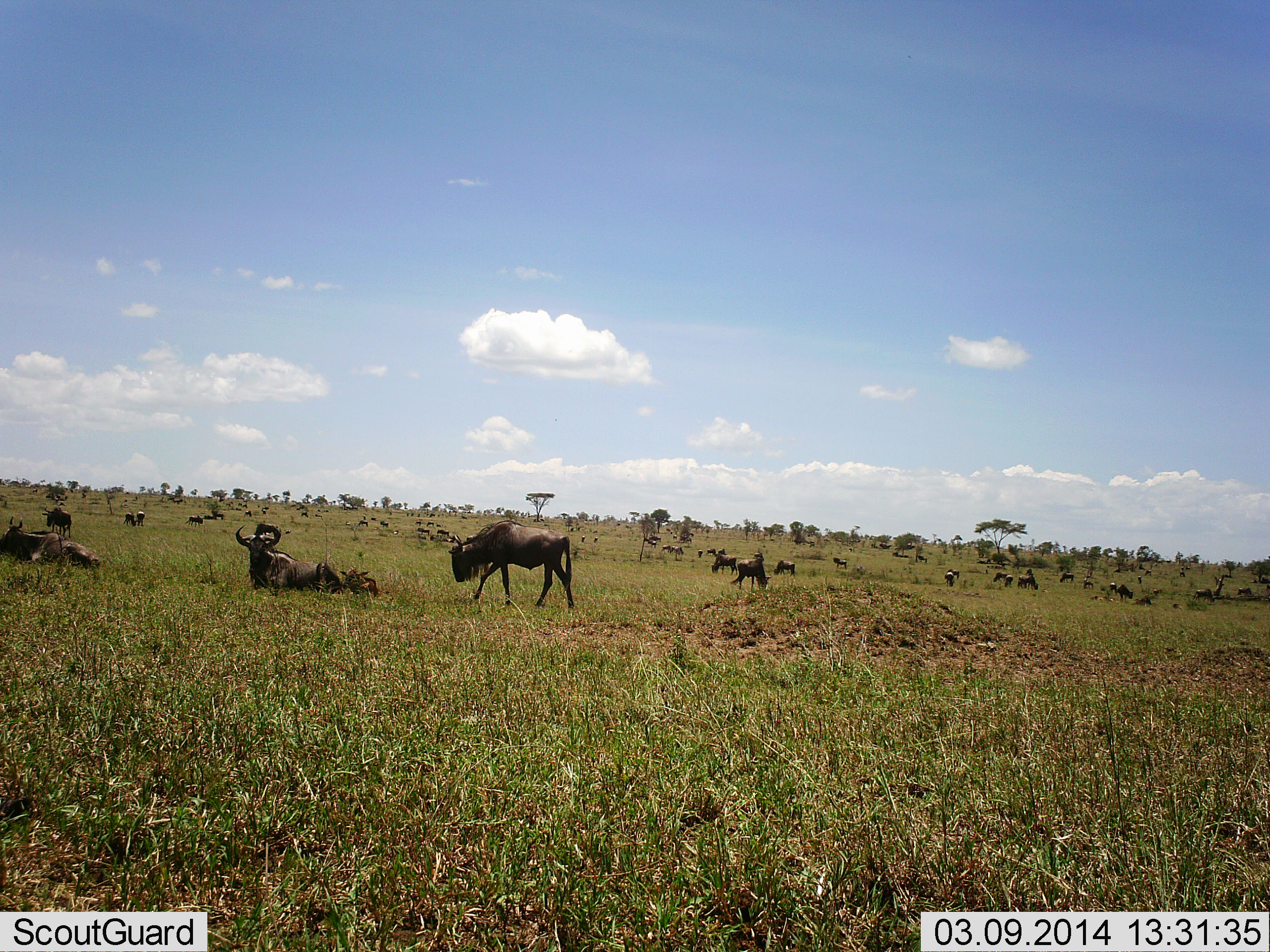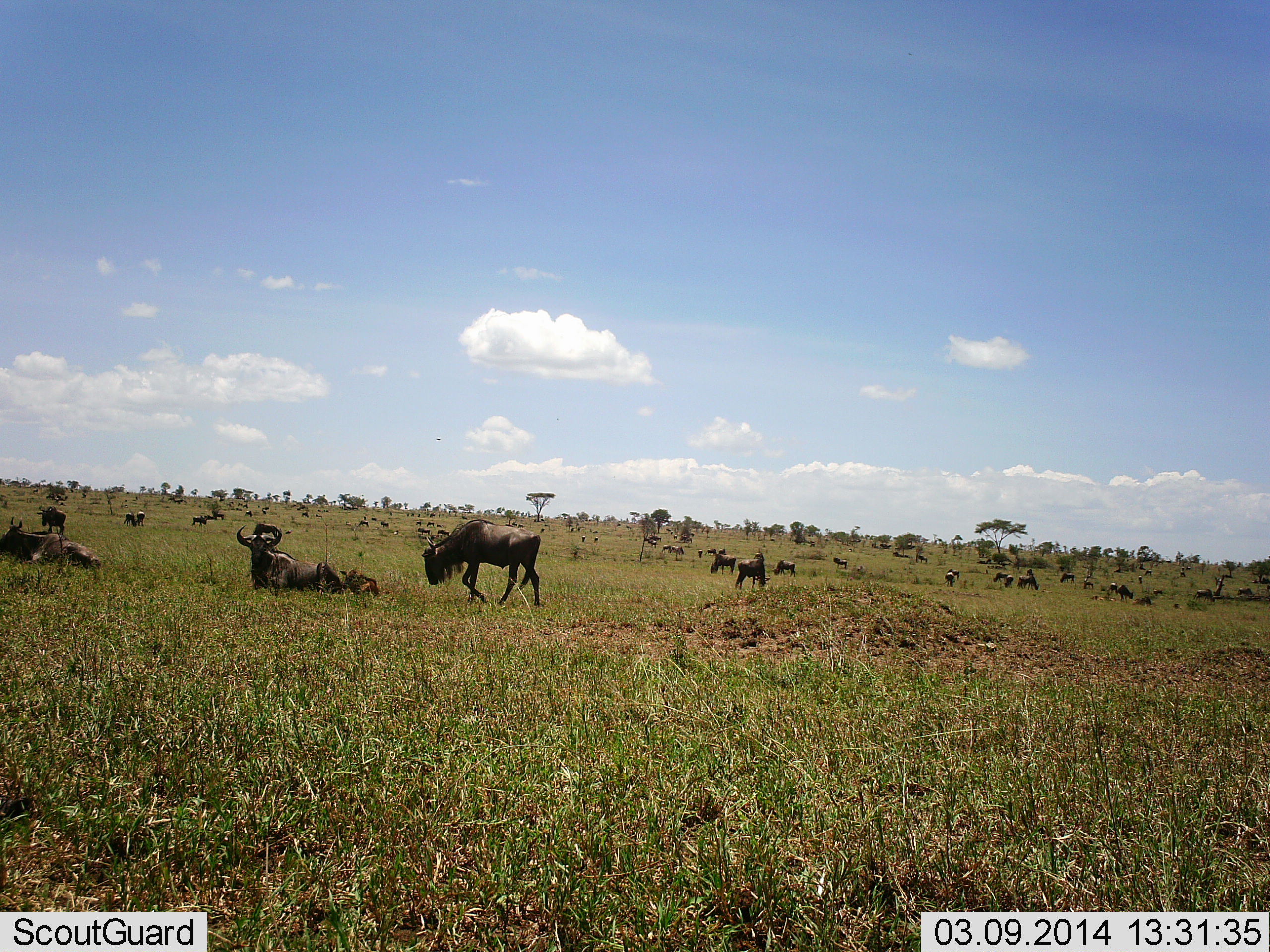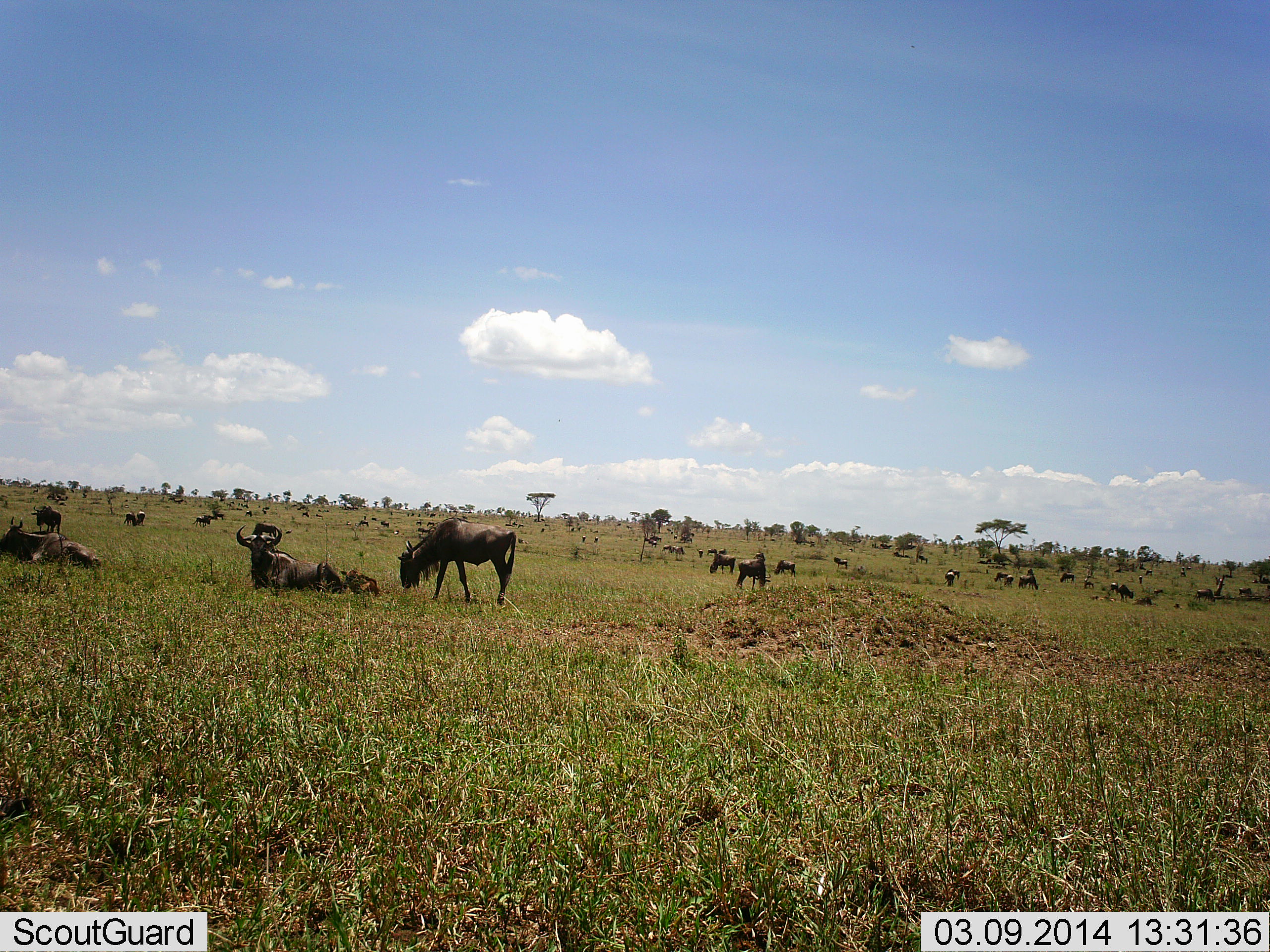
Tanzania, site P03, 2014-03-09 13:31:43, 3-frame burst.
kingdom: Animalia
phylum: Chordata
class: Mammalia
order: Artiodactyla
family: Bovidae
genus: Connochaetes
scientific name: Connochaetes taurinus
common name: blue wildebeest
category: wildebeest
Wildebeest (blue wildebeest) (Connochaetes taurinus), count 11-50. Behavior (volunteer vote fractions): standing 80%, resting 100%, moving 50%, interacting 0%. Young present (vote fraction): 0%. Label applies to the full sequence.